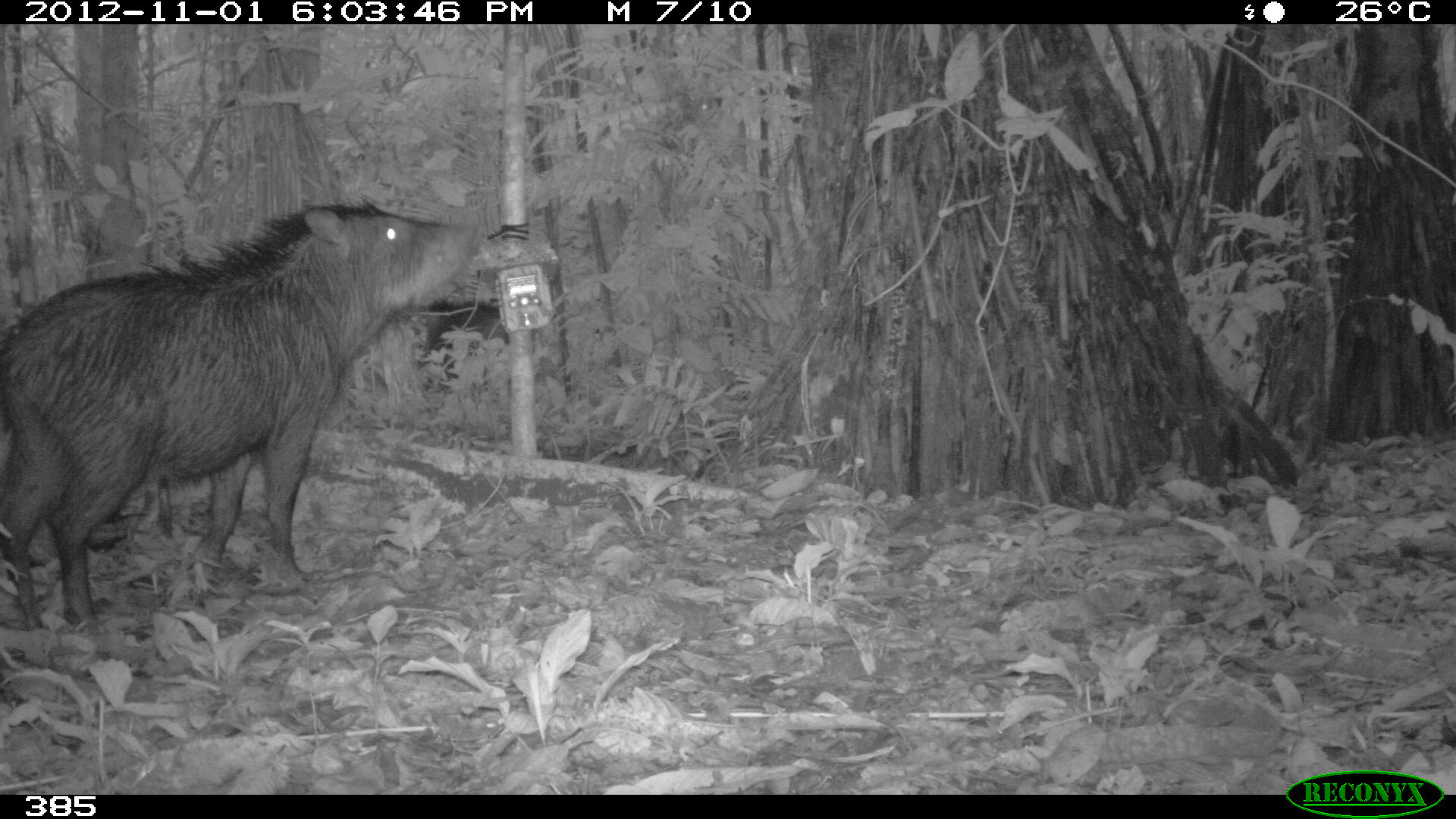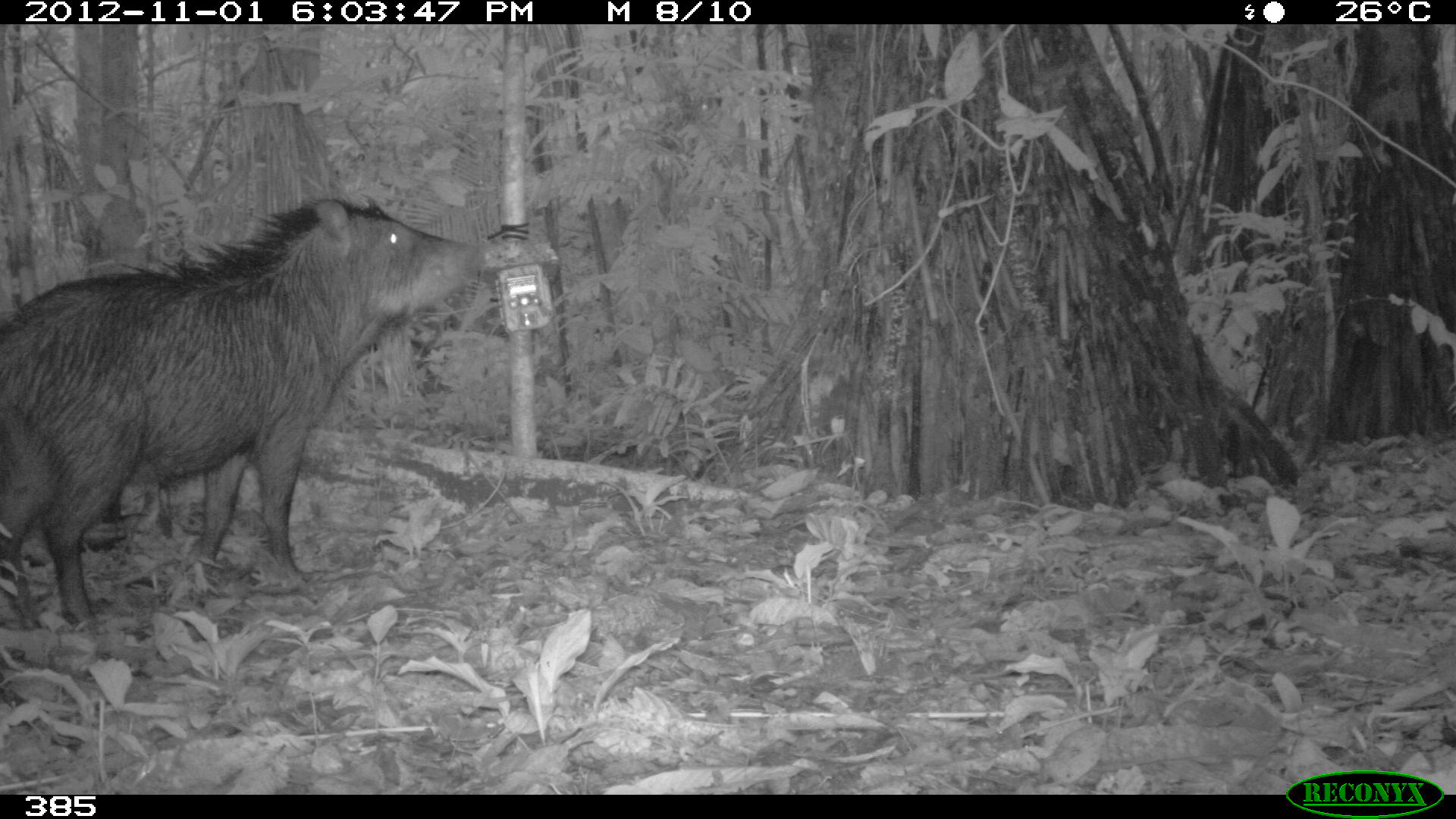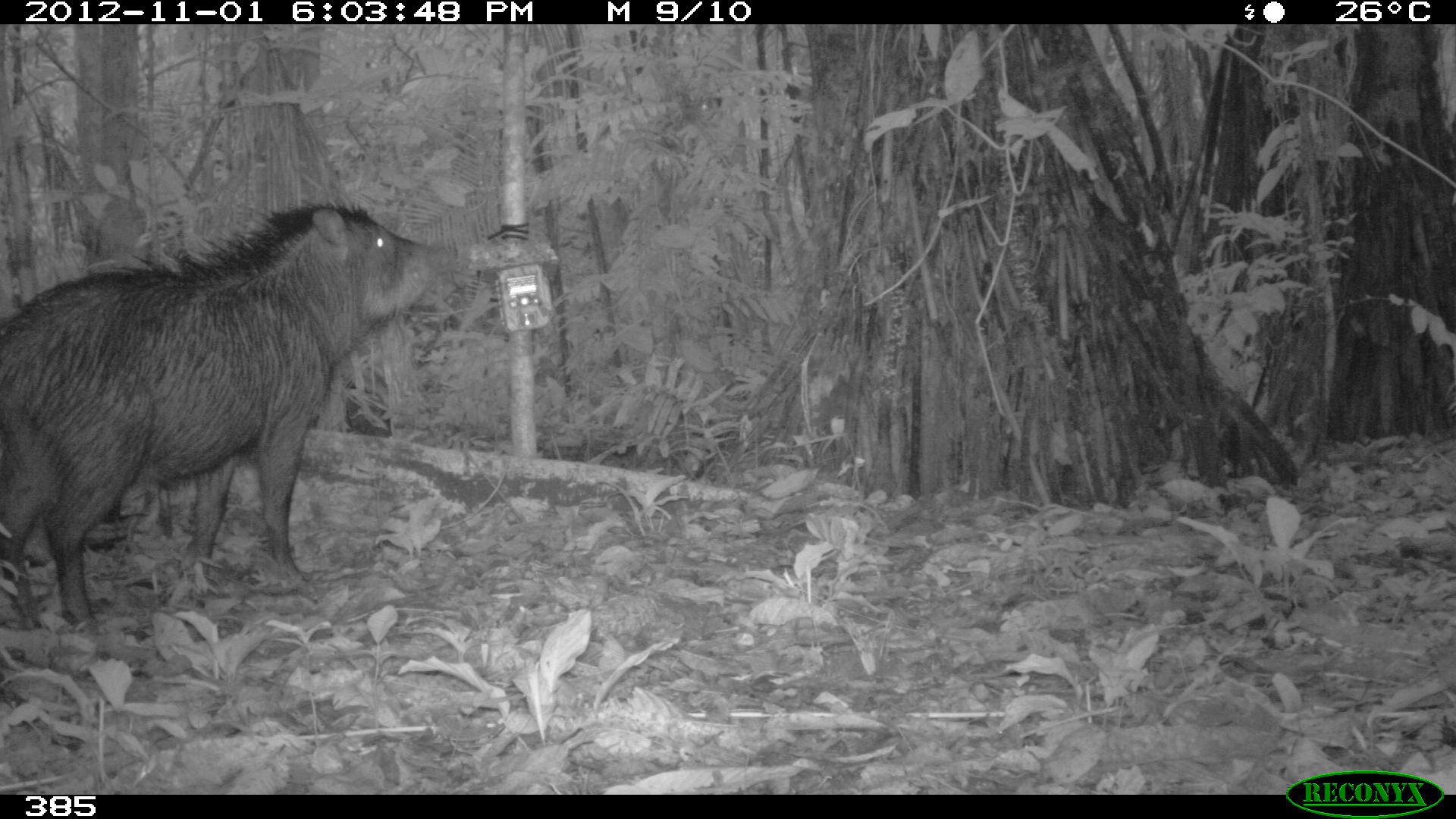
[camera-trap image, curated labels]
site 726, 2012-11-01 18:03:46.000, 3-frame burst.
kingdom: Animalia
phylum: Chordata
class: Mammalia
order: Artiodactyla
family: Tayassuidae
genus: Tayassu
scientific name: Tayassu pecari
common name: white-lipped peccary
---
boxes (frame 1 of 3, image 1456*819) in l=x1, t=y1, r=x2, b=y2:
tayassu pecari: l=0, t=191, r=488, b=633; l=413, t=296, r=509, b=398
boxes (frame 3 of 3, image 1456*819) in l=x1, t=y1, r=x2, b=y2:
tayassu pecari: l=1, t=191, r=454, b=633